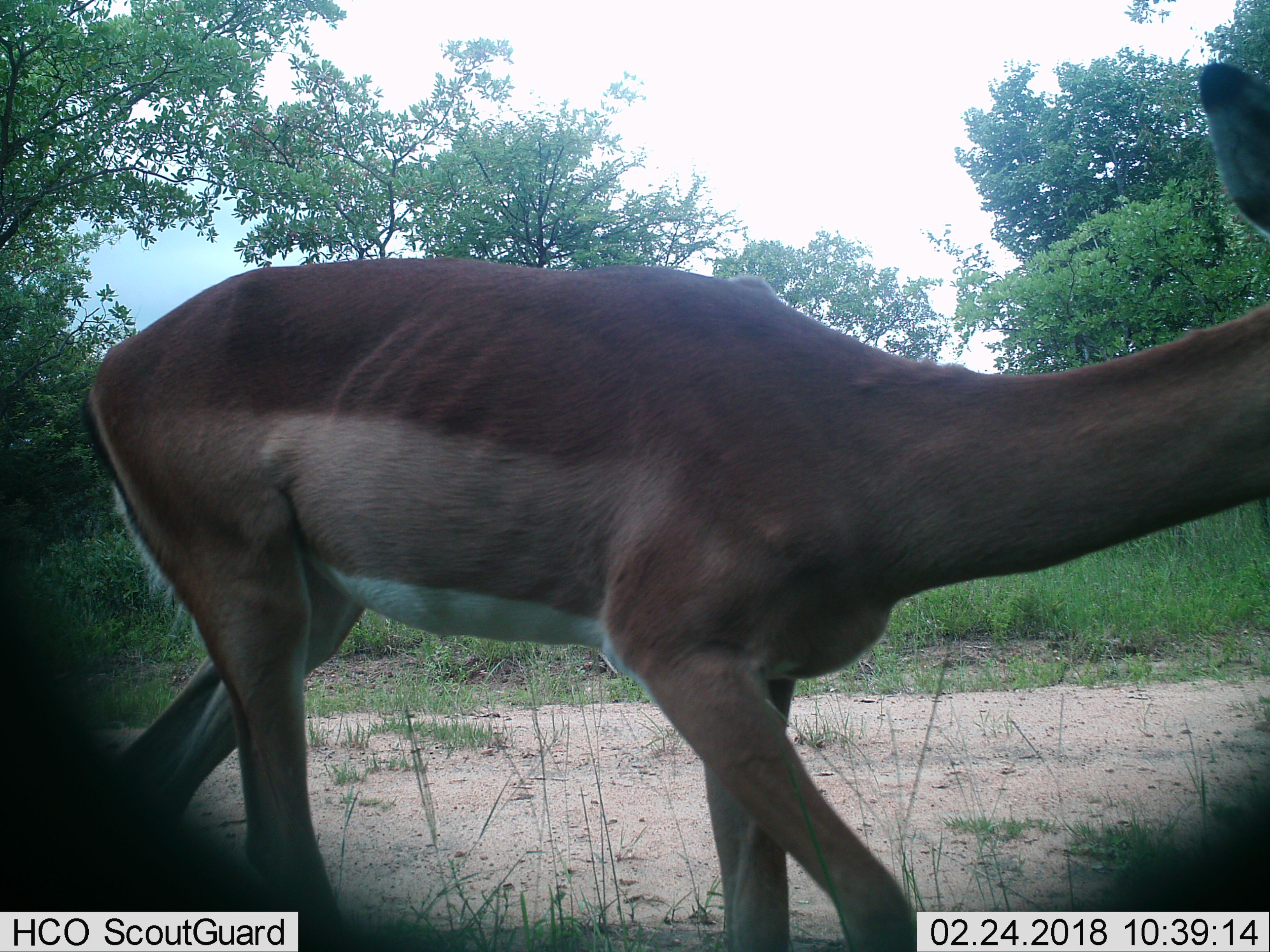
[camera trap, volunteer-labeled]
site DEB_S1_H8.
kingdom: Animalia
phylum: Chordata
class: Mammalia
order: Artiodactyla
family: Bovidae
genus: Aepyceros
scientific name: Aepyceros melampus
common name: impala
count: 1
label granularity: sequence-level